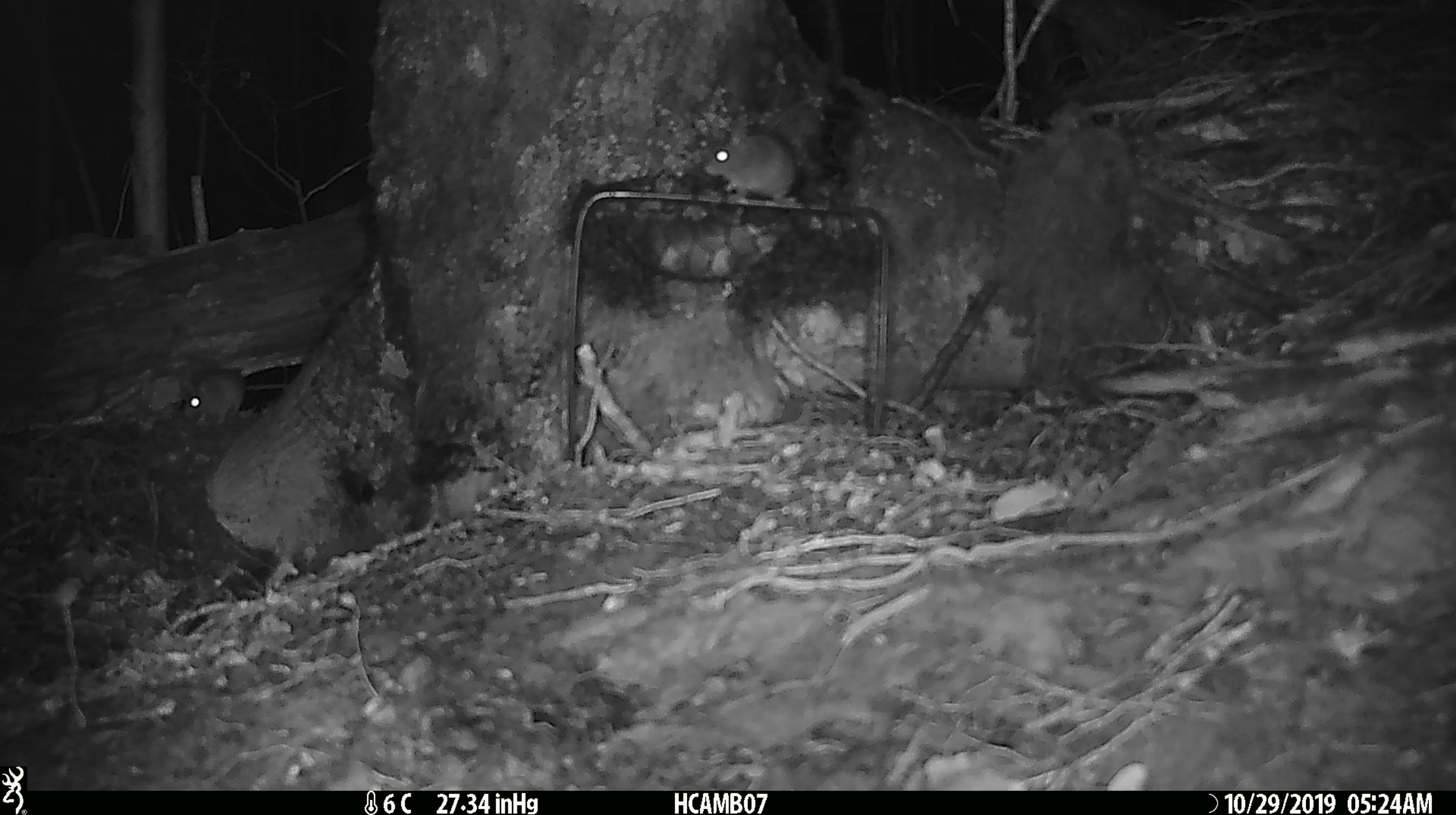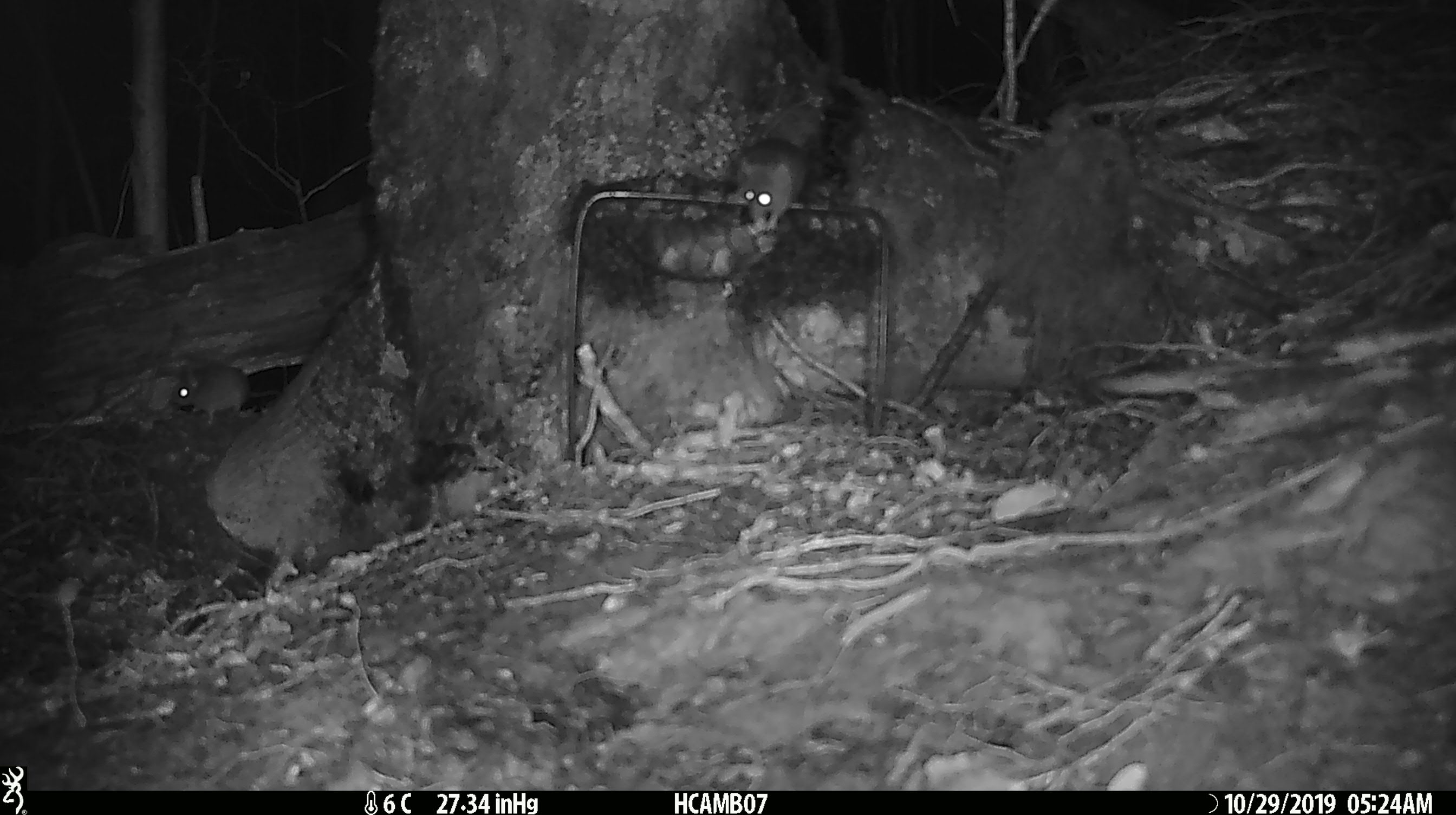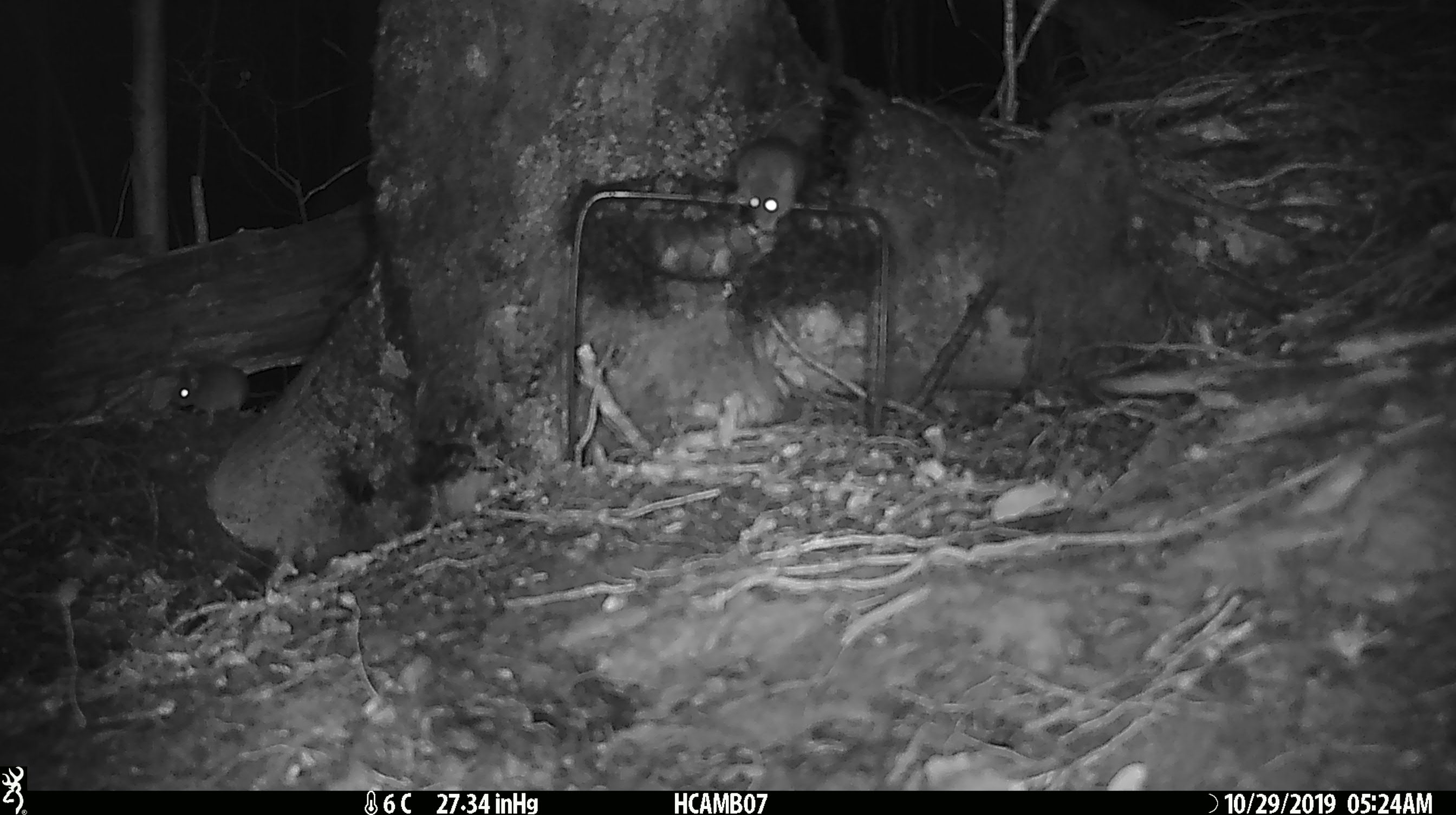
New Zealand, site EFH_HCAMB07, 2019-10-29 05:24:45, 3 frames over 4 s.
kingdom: Animalia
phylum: Chordata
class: Mammalia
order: Rodentia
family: Muridae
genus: Mus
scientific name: Mus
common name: mouse